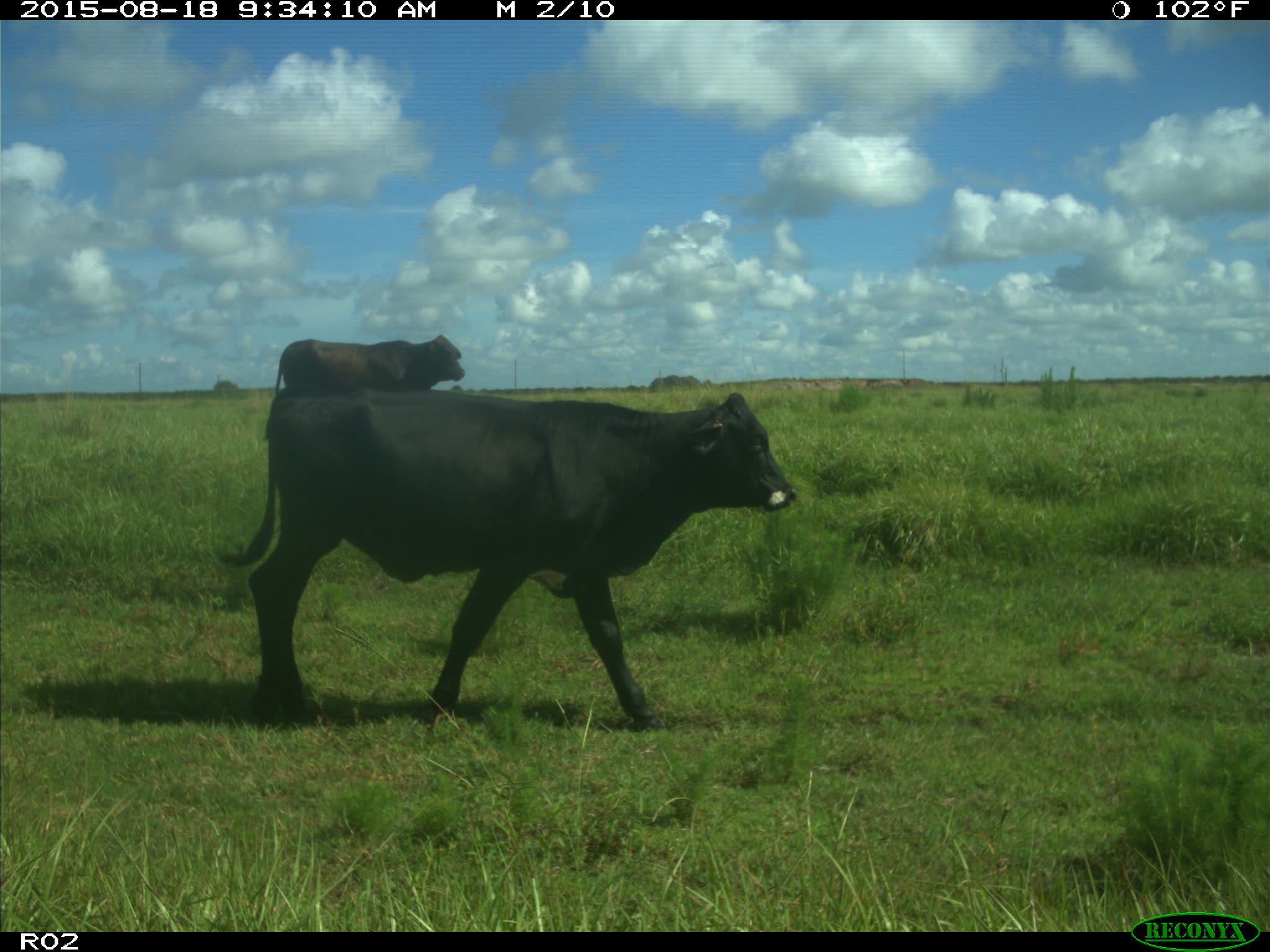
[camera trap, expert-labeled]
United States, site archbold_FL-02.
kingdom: Animalia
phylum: Chordata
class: Mammalia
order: Artiodactyla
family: Bovidae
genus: Bos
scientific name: Bos taurus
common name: domestic cow